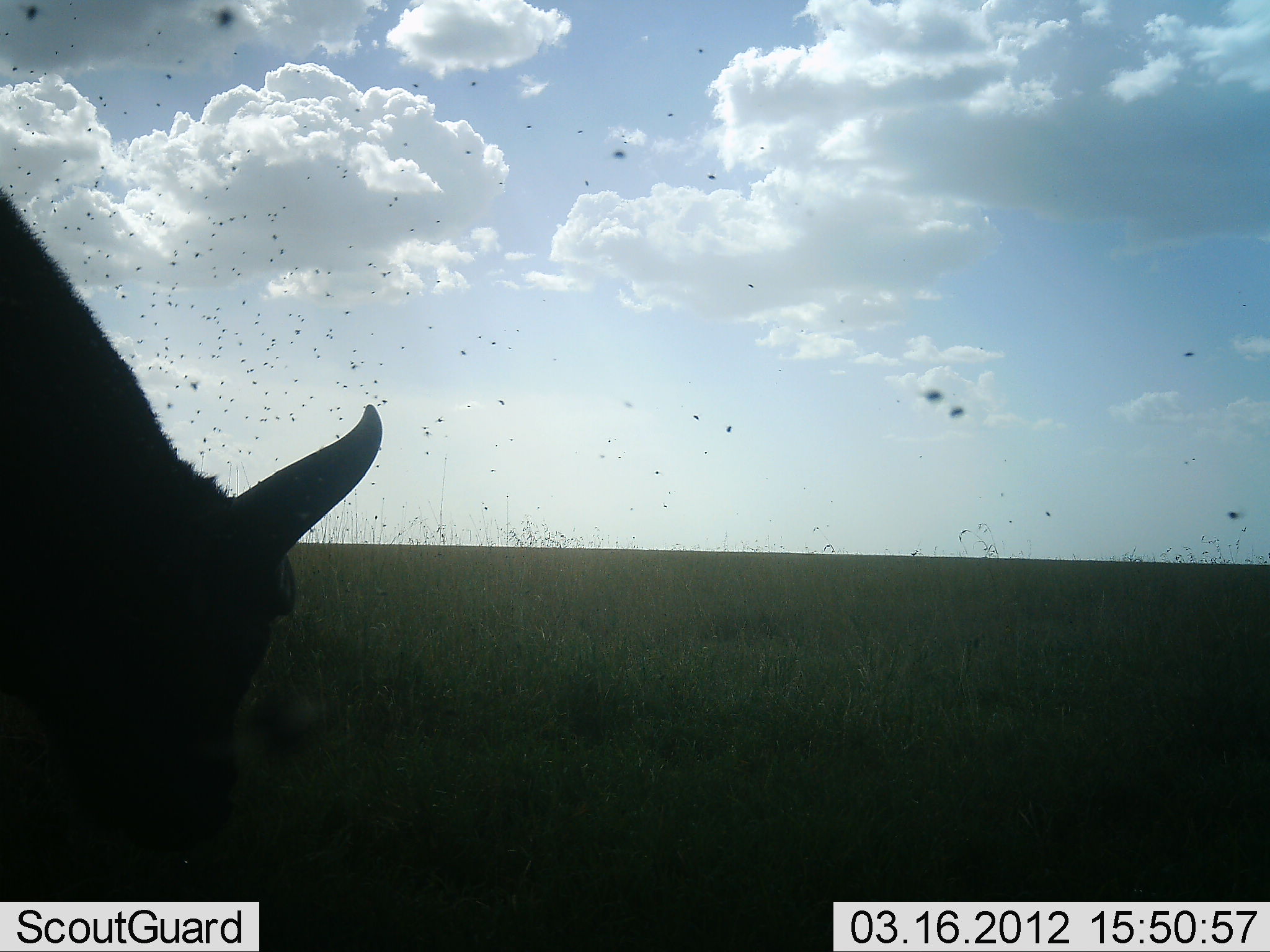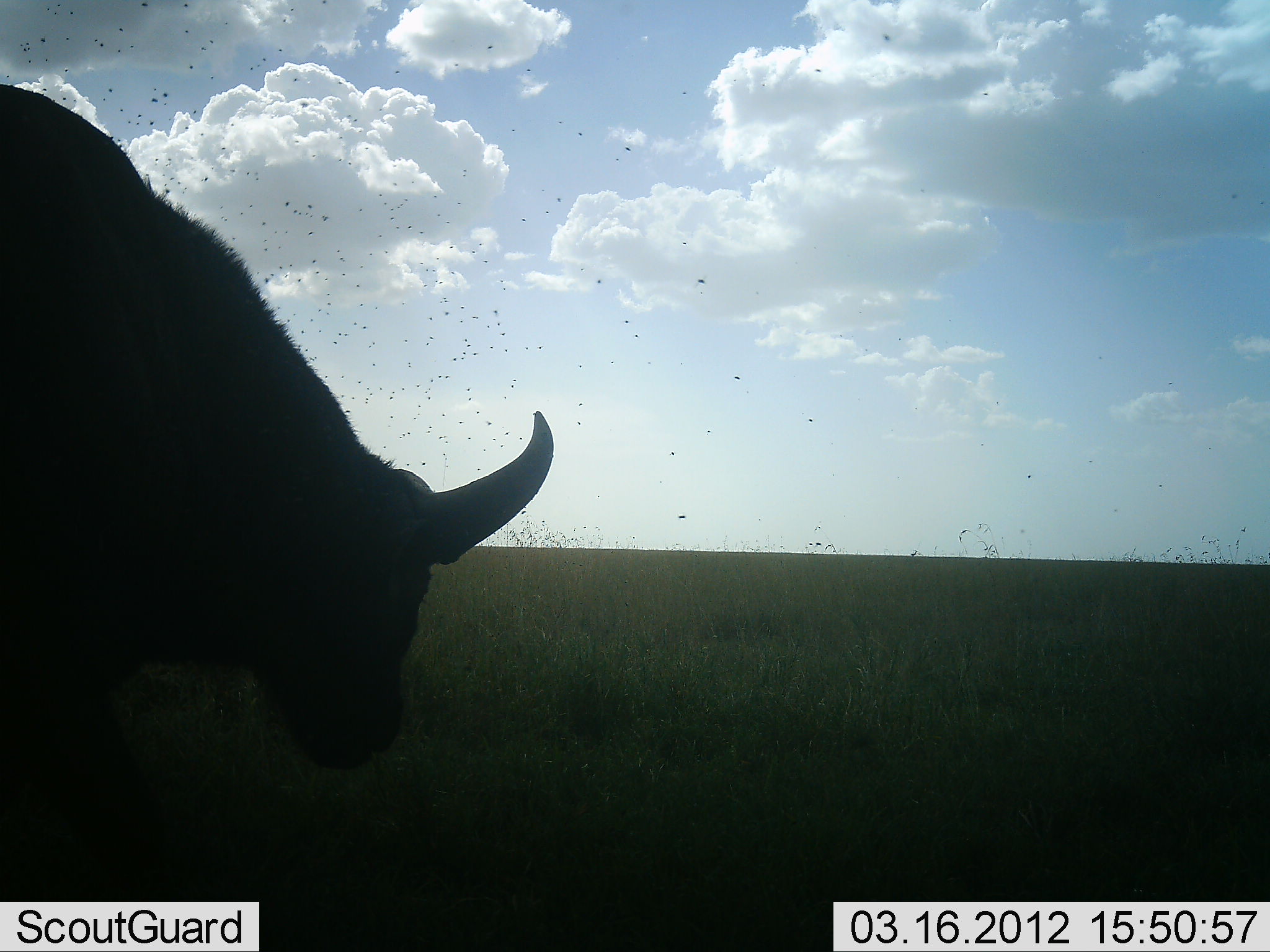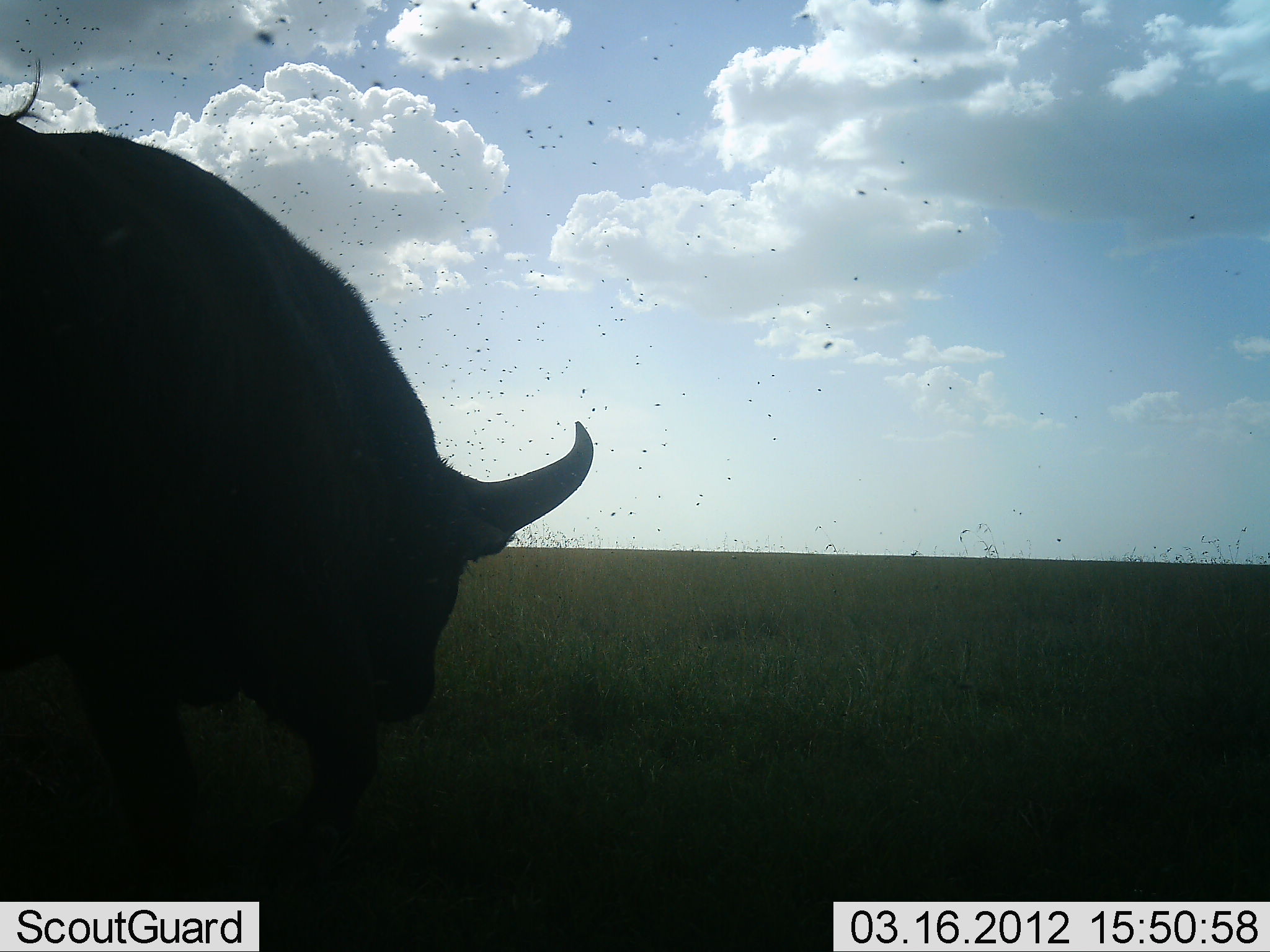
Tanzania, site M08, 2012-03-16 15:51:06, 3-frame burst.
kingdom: Animalia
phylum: Chordata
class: Mammalia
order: Artiodactyla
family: Bovidae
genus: Syncerus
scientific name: Syncerus caffer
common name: cape buffalo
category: buffalo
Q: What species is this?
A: Buffalo (cape buffalo) (Syncerus caffer).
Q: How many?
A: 1.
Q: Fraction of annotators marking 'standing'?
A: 29%.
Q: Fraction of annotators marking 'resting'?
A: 7%.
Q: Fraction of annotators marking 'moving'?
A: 50%.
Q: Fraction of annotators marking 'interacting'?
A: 0%.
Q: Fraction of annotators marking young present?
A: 0%.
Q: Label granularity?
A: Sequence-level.